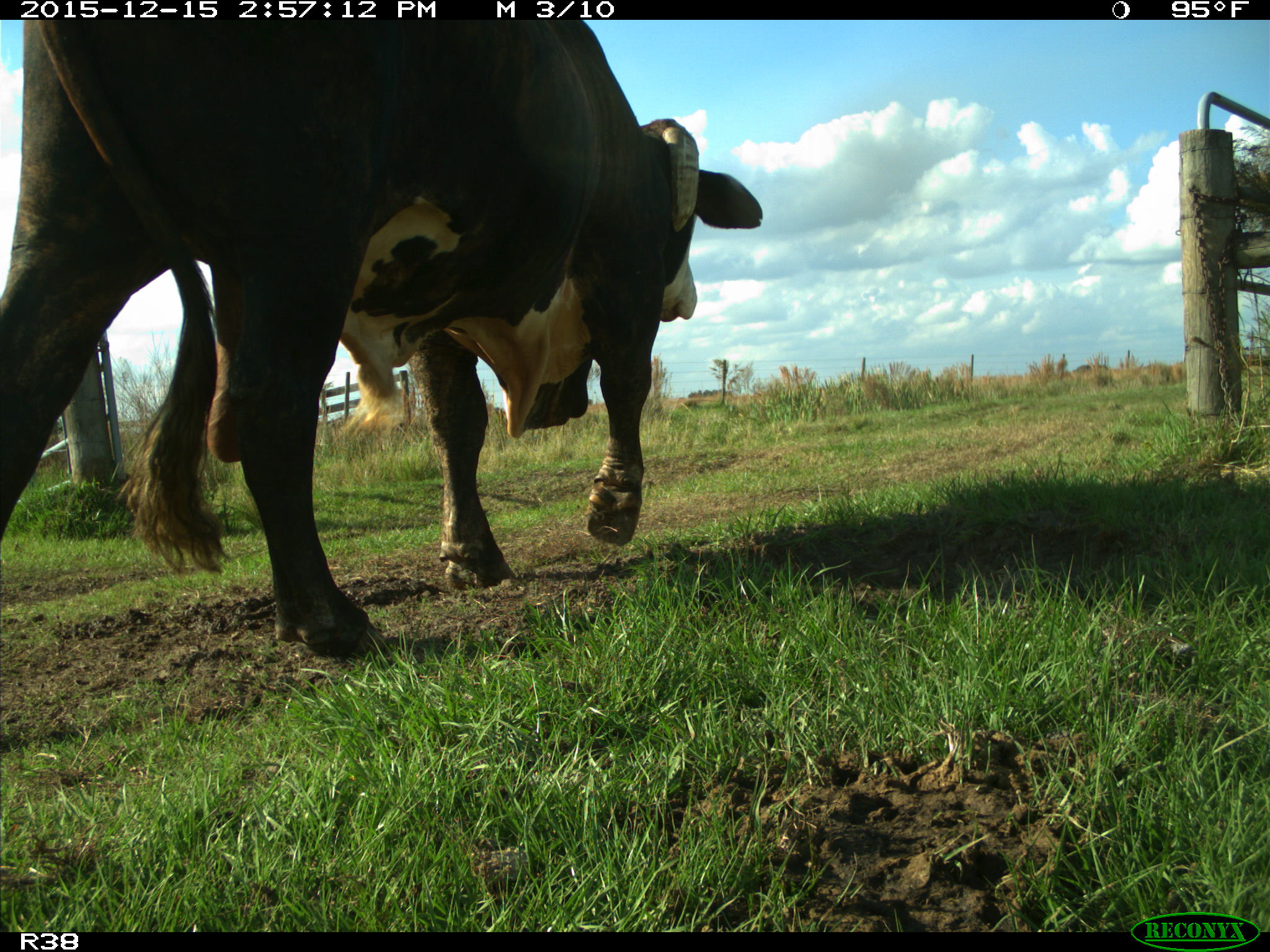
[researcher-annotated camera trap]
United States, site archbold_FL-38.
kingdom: Animalia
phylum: Chordata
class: Mammalia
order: Artiodactyla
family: Bovidae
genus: Bos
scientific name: Bos taurus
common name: domestic cow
Bos taurus (domestic cow).